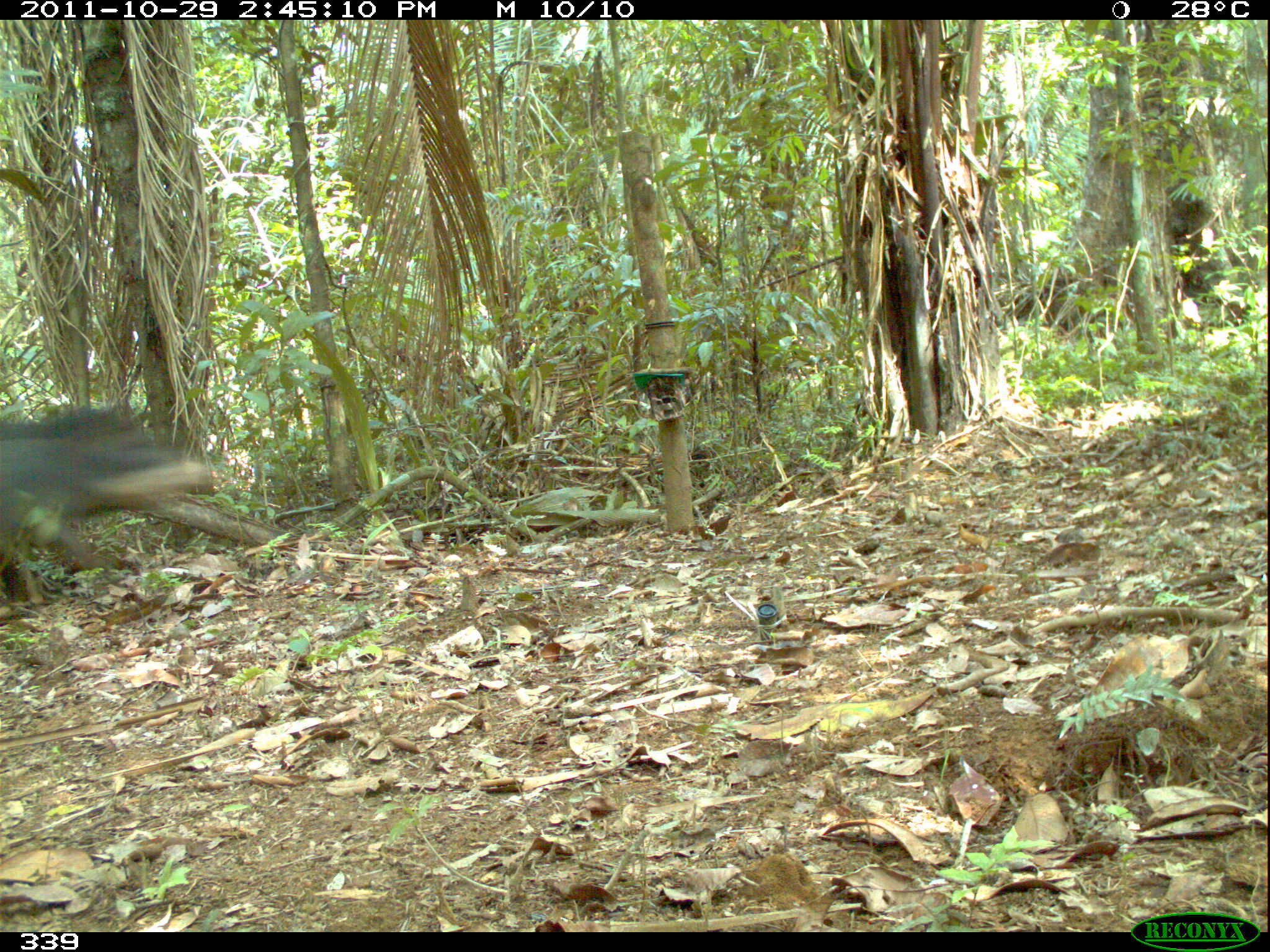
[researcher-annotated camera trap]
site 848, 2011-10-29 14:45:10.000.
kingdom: Animalia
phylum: Chordata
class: Mammalia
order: Artiodactyla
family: Tayassuidae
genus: Tayassu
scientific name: Tayassu pecari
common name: white-lipped peccary